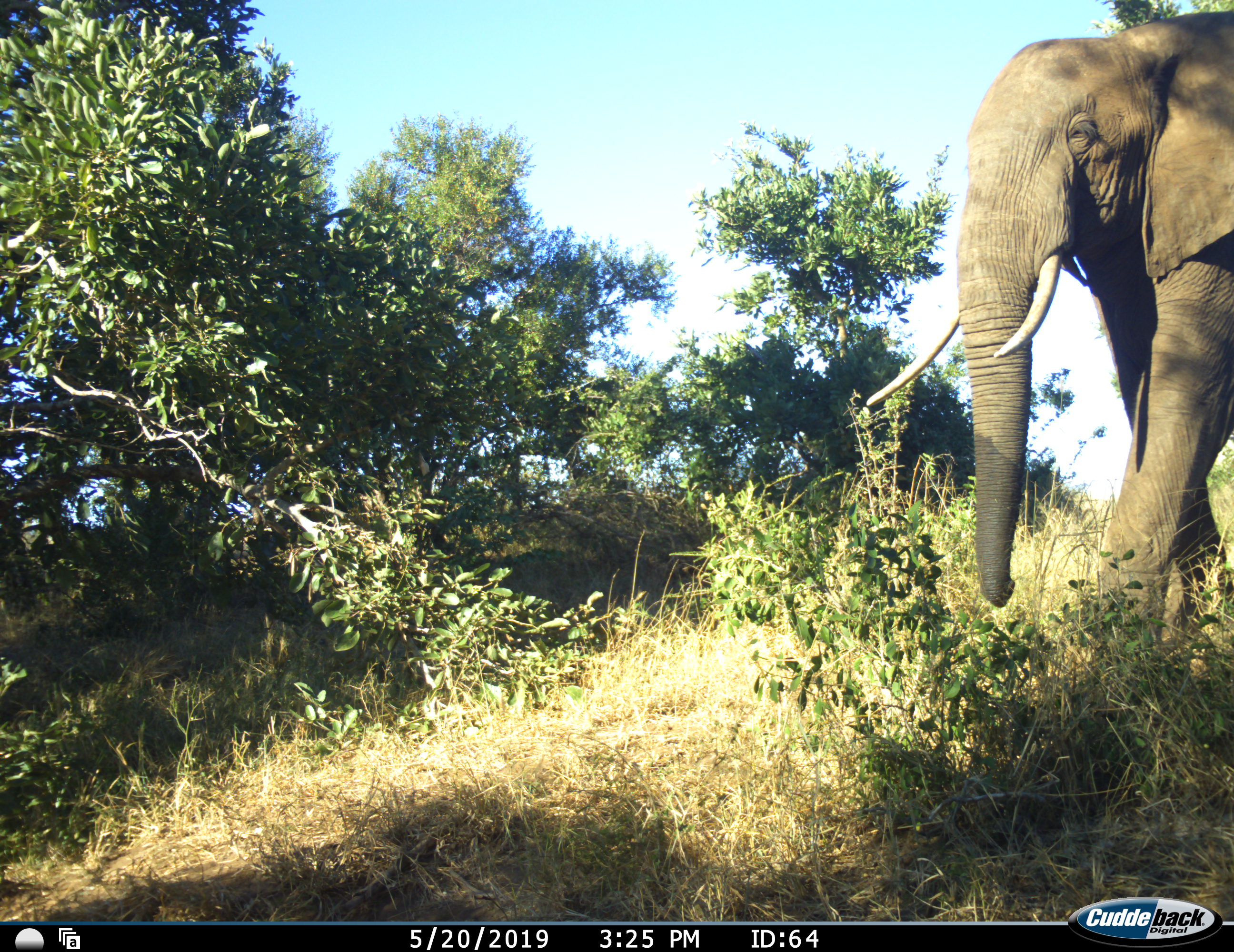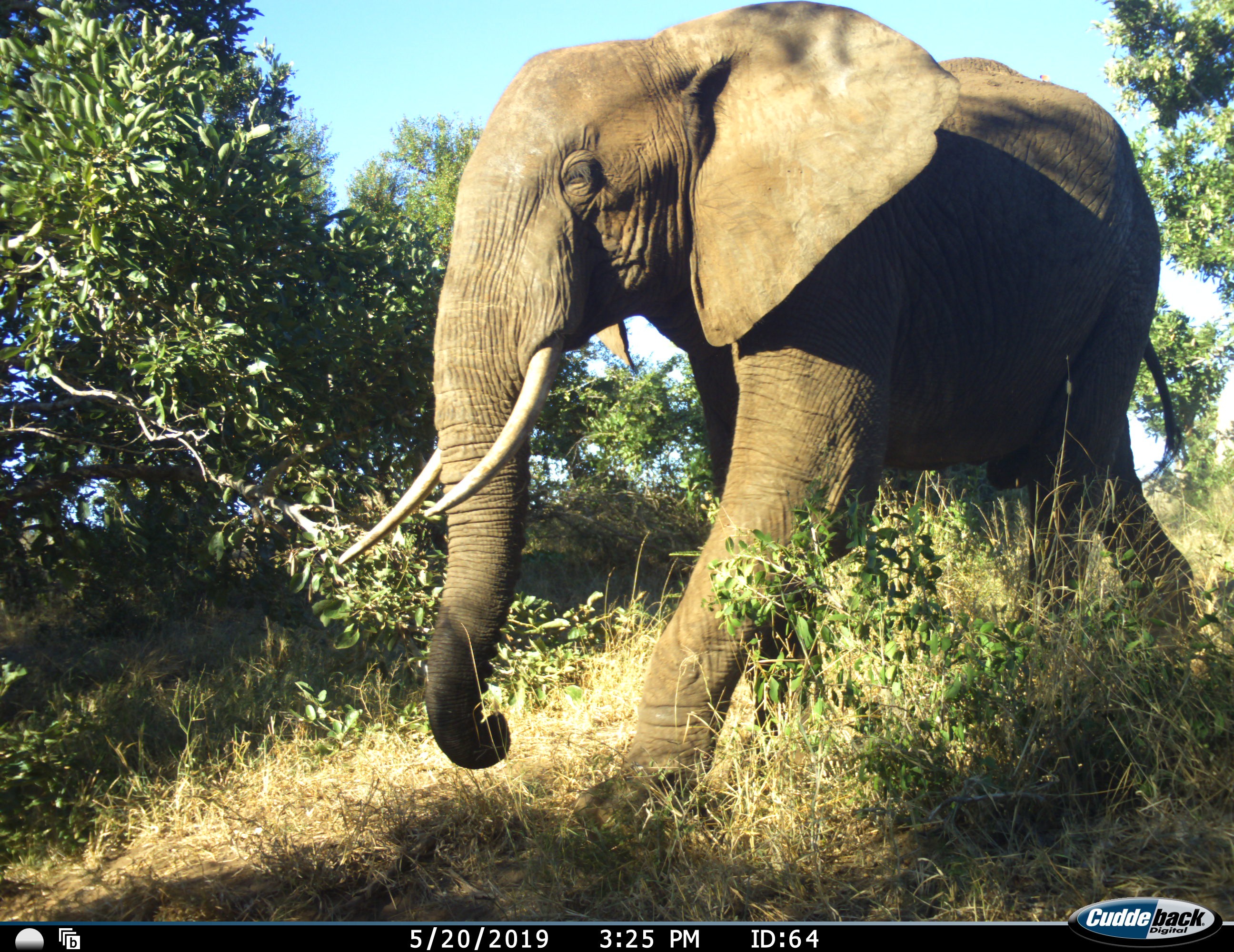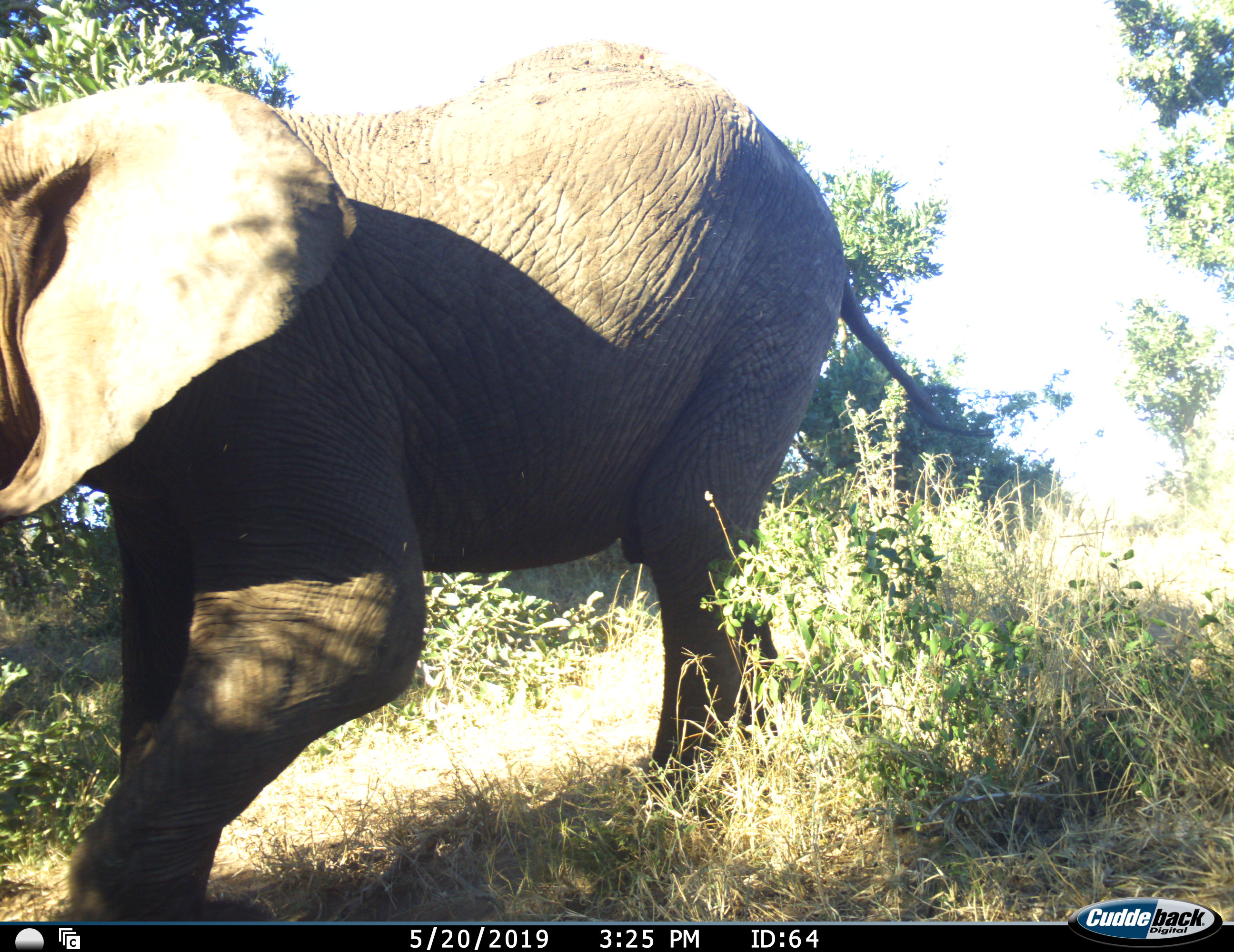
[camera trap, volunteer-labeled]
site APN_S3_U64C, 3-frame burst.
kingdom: Animalia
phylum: Chordata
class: Mammalia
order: Proboscidea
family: Elephantidae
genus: Loxodonta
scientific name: Loxodonta africana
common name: african bush elephant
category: elephant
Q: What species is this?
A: Elephant (african bush elephant) (Loxodonta africana).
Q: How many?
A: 1.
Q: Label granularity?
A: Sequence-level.